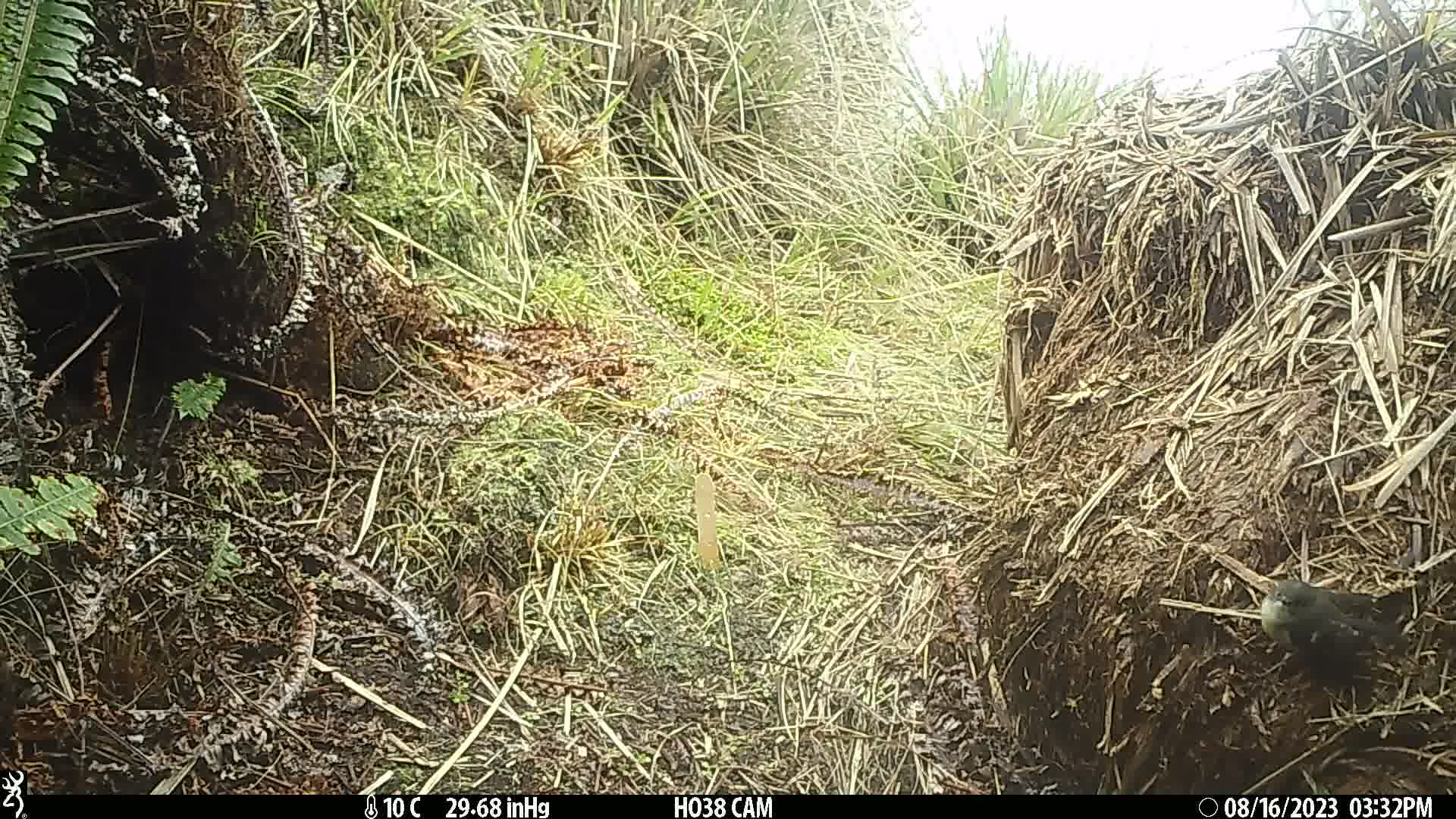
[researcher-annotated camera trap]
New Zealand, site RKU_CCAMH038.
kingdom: Animalia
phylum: Chordata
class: Aves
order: Passeriformes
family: Petroicidae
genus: Petroica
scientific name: Petroica macrocephala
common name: tomtit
Tomtit (Petroica macrocephala).